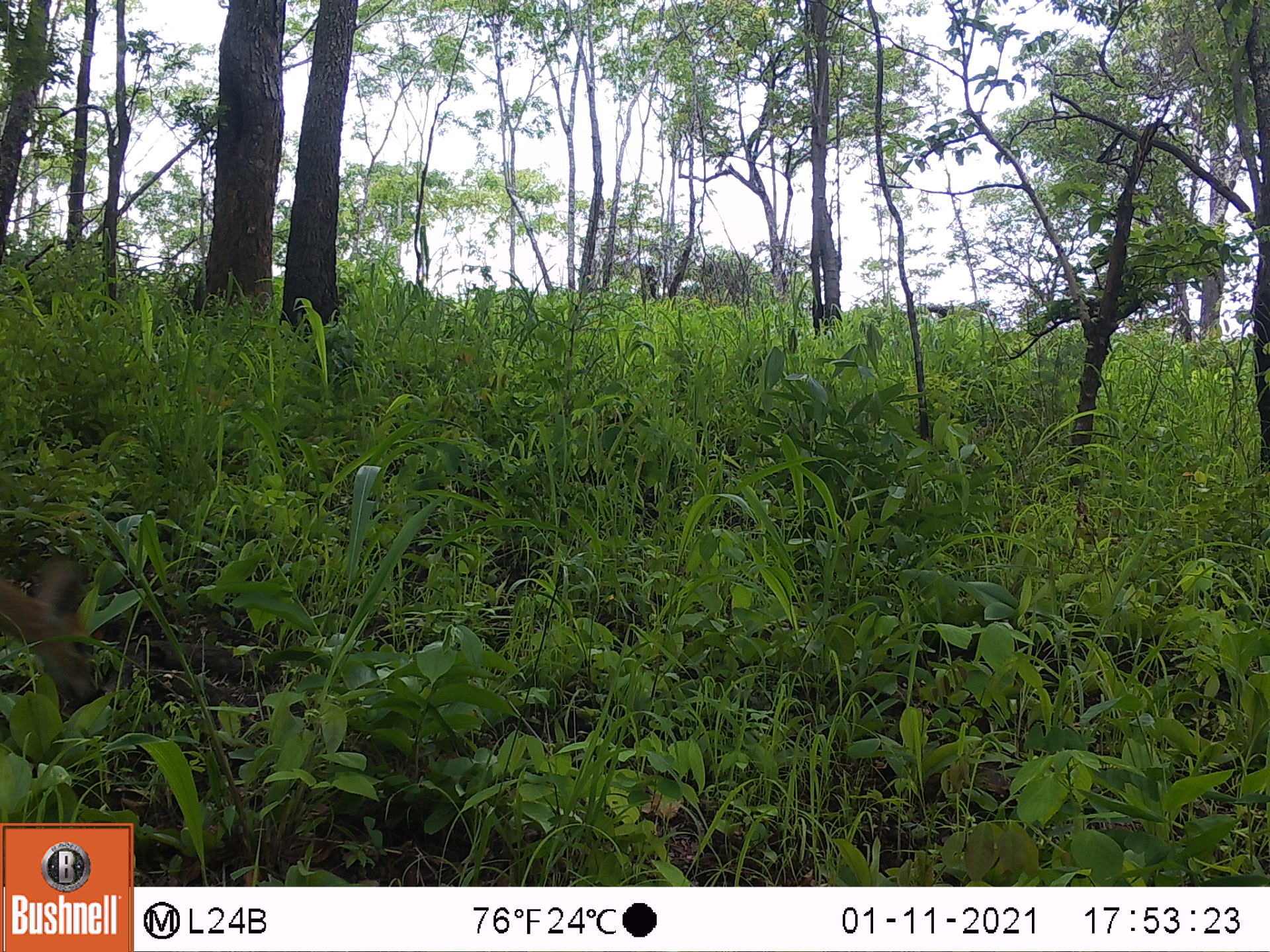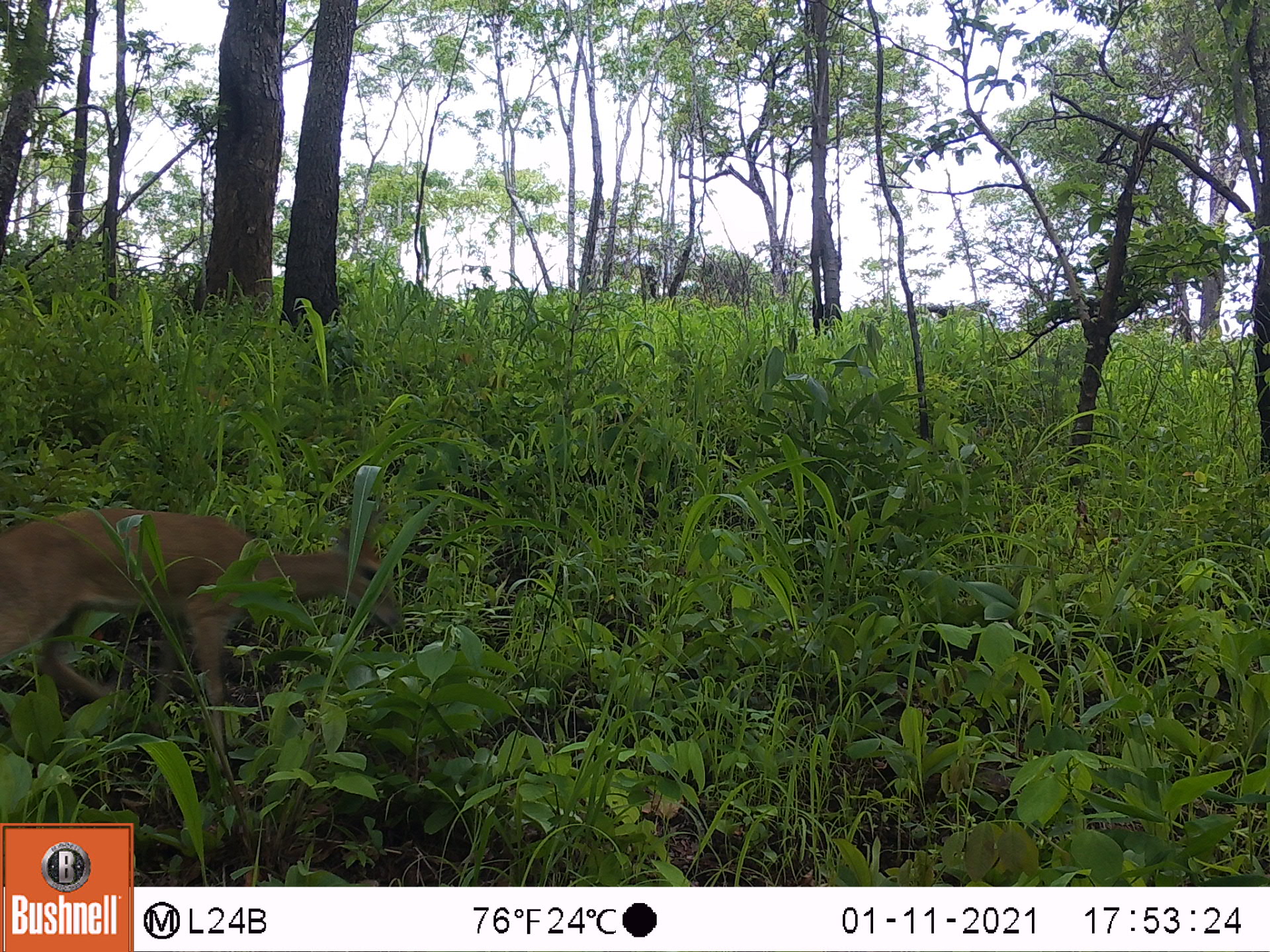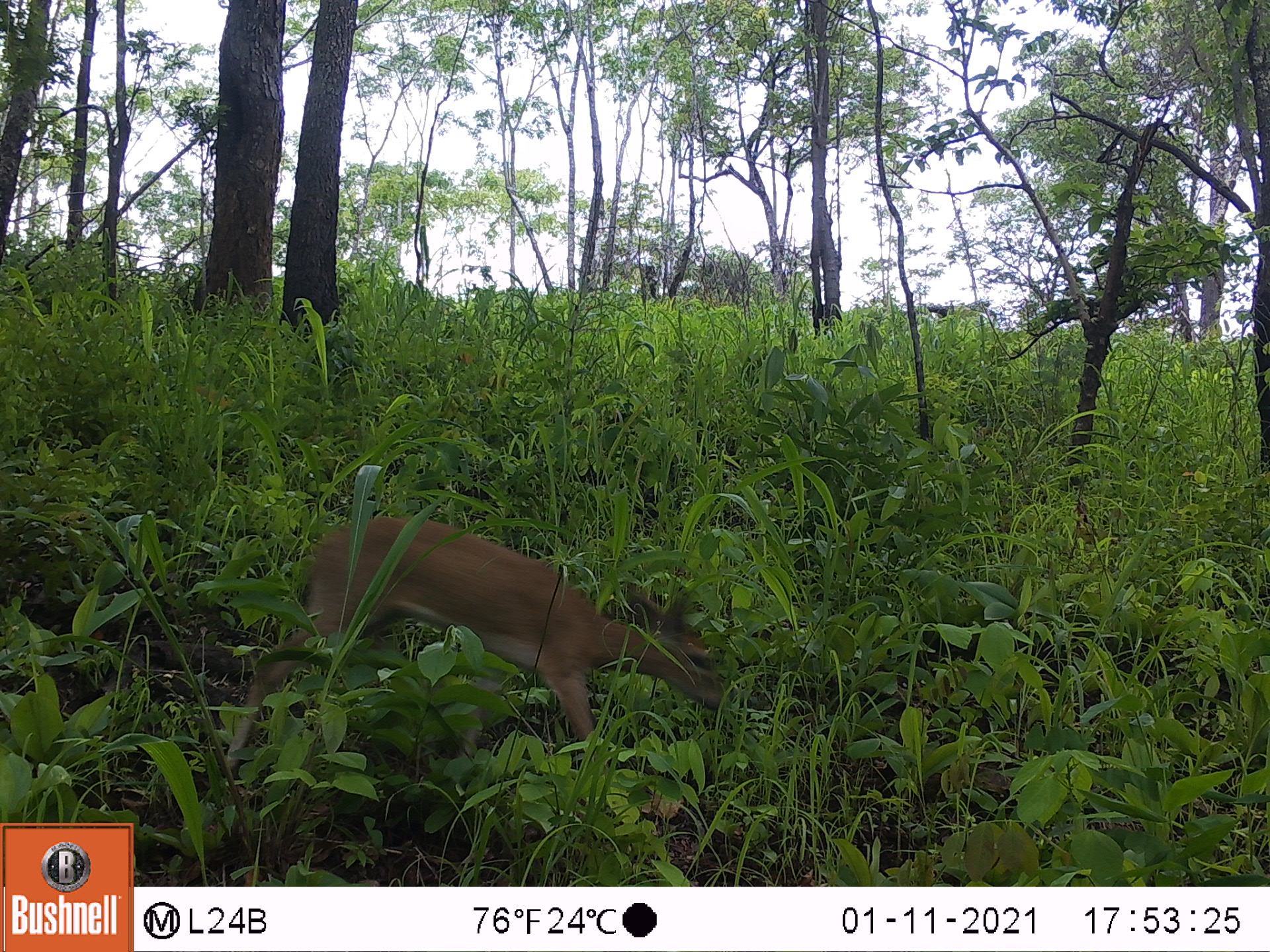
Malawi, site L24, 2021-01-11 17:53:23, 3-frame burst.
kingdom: Animalia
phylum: Chordata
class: Mammalia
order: Artiodactyla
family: Bovidae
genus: Sylvicapra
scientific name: Sylvicapra grimmia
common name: common duiker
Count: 1.